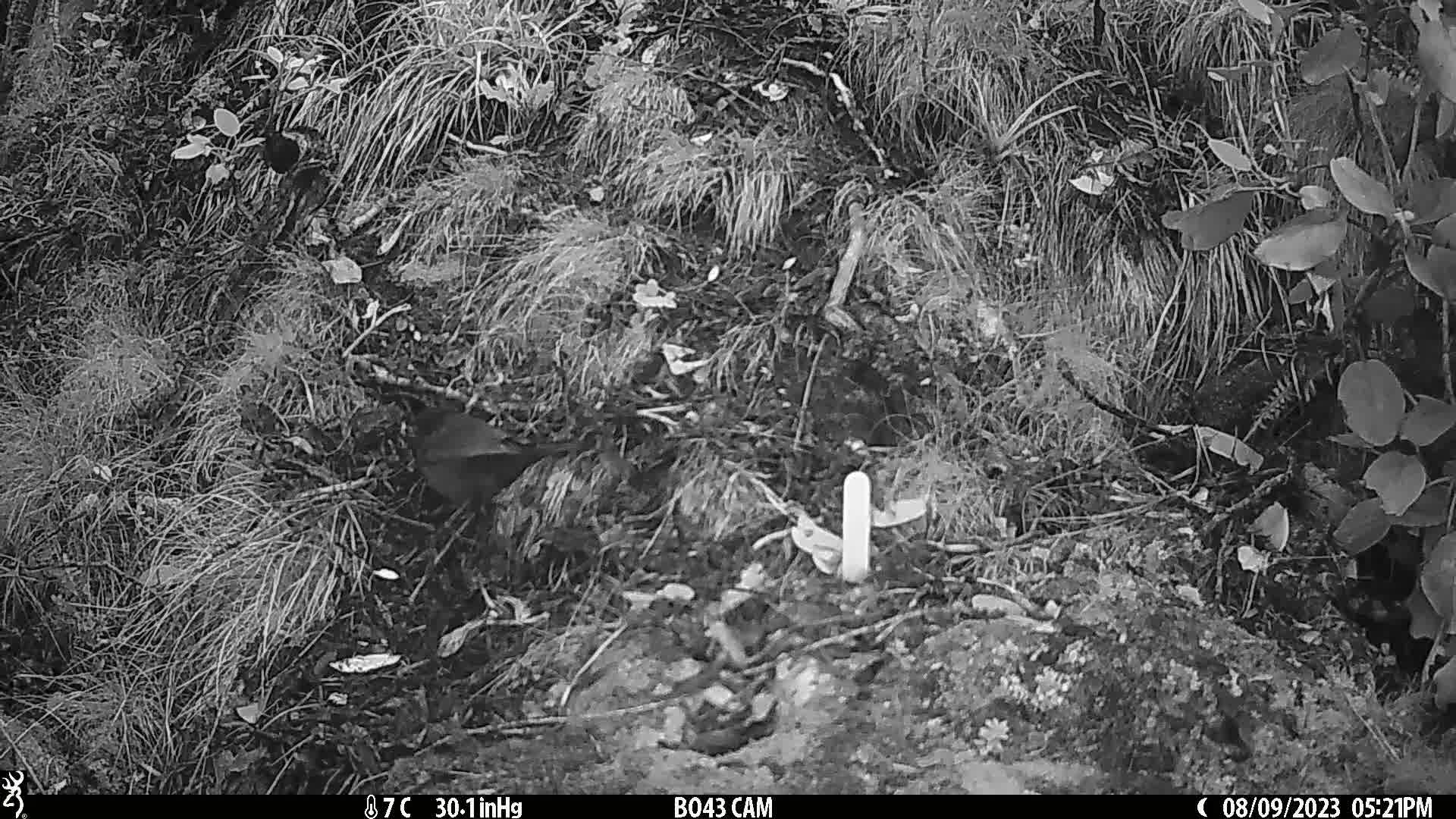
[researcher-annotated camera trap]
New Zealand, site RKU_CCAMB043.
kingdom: Animalia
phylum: Chordata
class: Aves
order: Passeriformes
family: Turdidae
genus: Turdus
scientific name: Turdus merula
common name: eurasian blackbird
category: blackbird